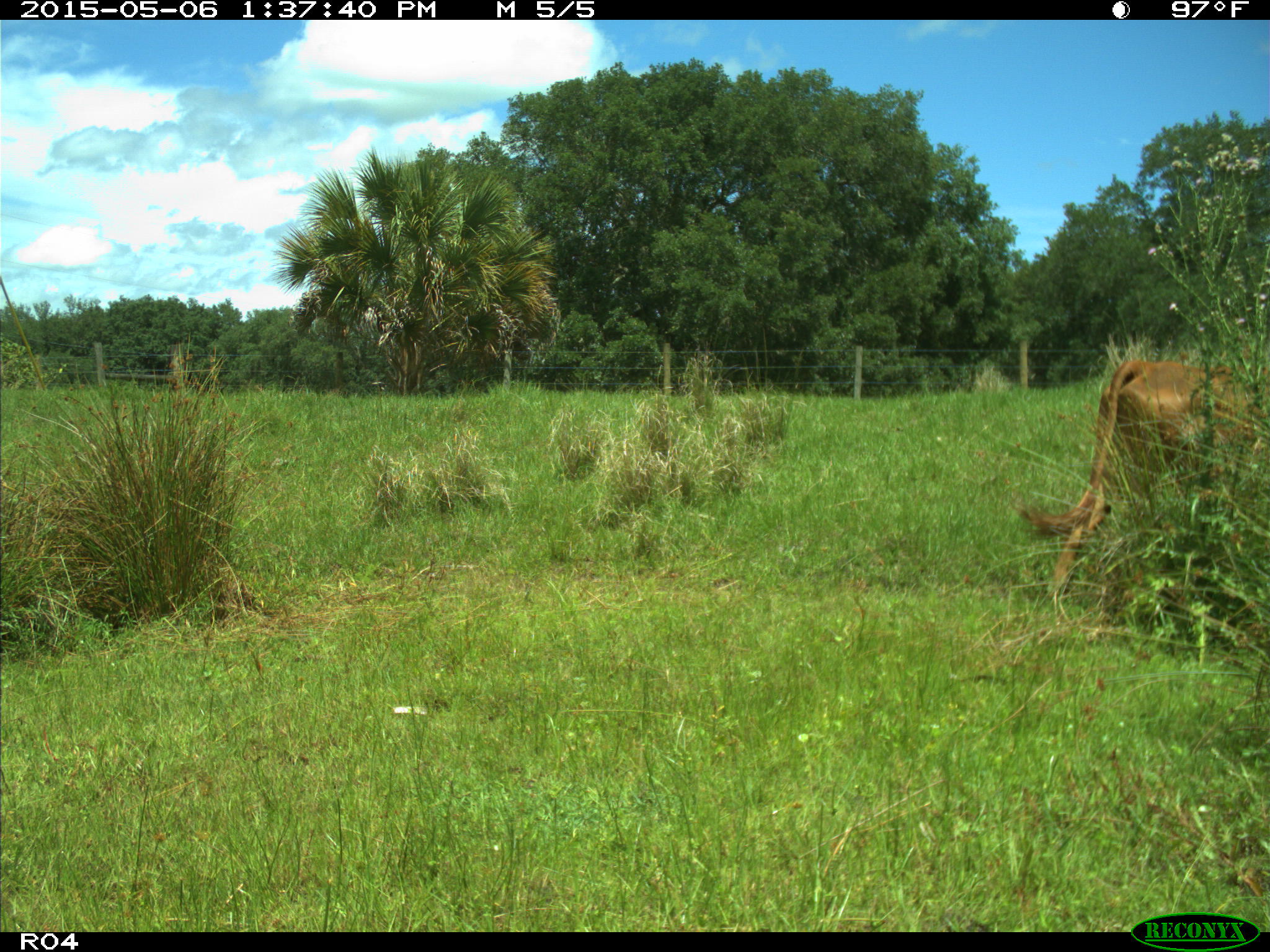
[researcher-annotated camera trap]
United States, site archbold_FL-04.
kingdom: Animalia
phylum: Chordata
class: Mammalia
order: Artiodactyla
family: Bovidae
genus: Bos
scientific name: Bos taurus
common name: domestic cow